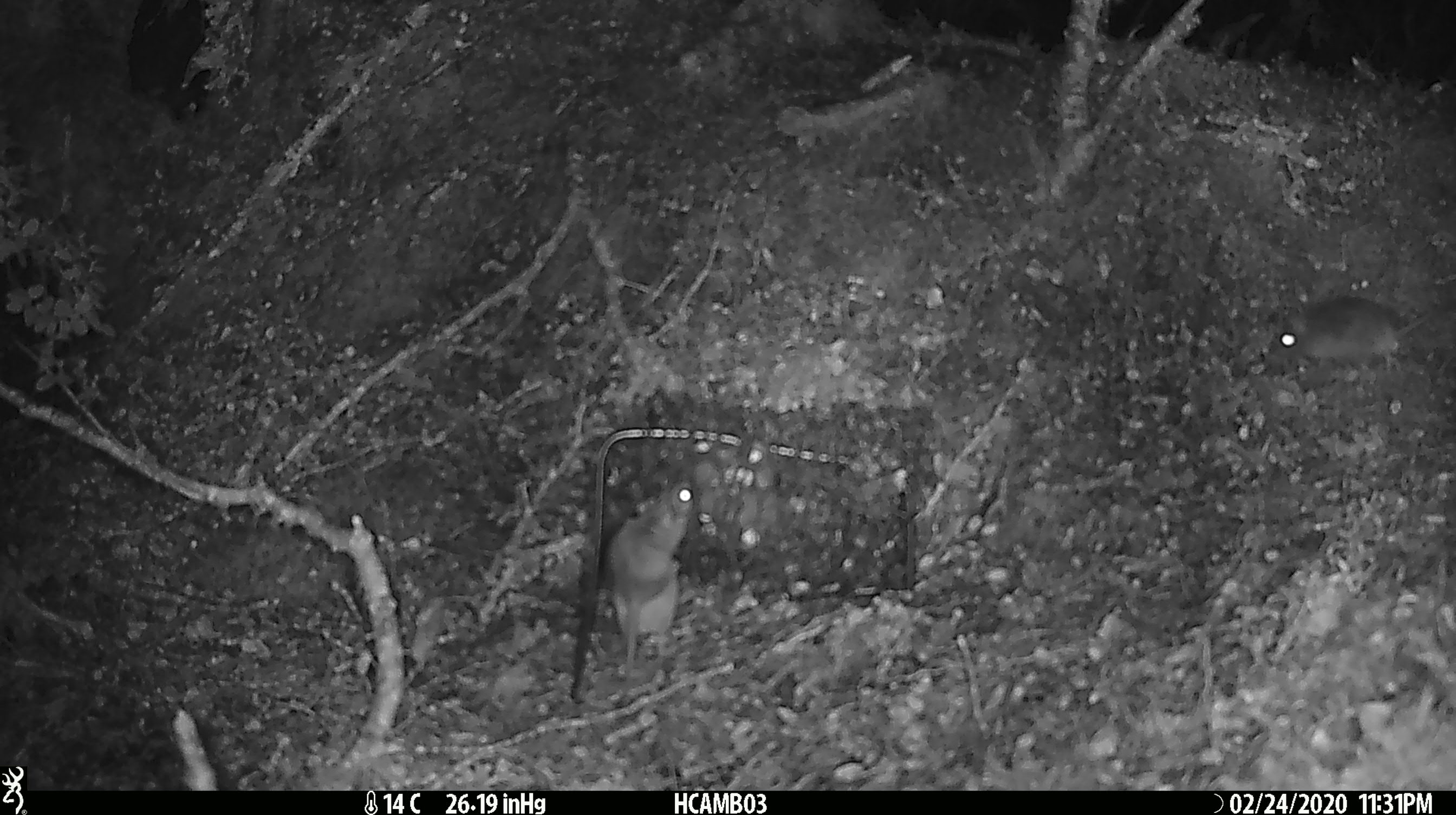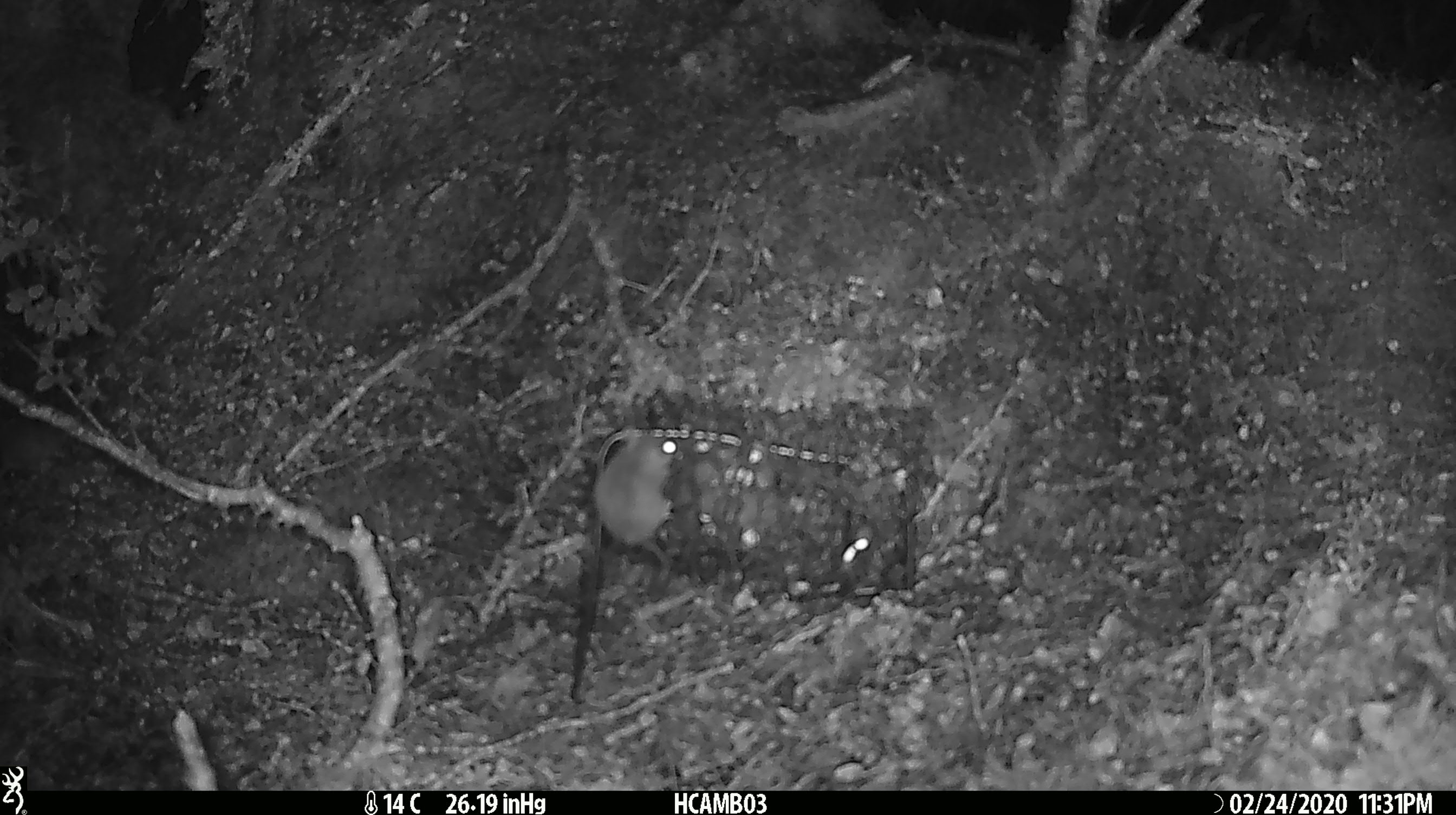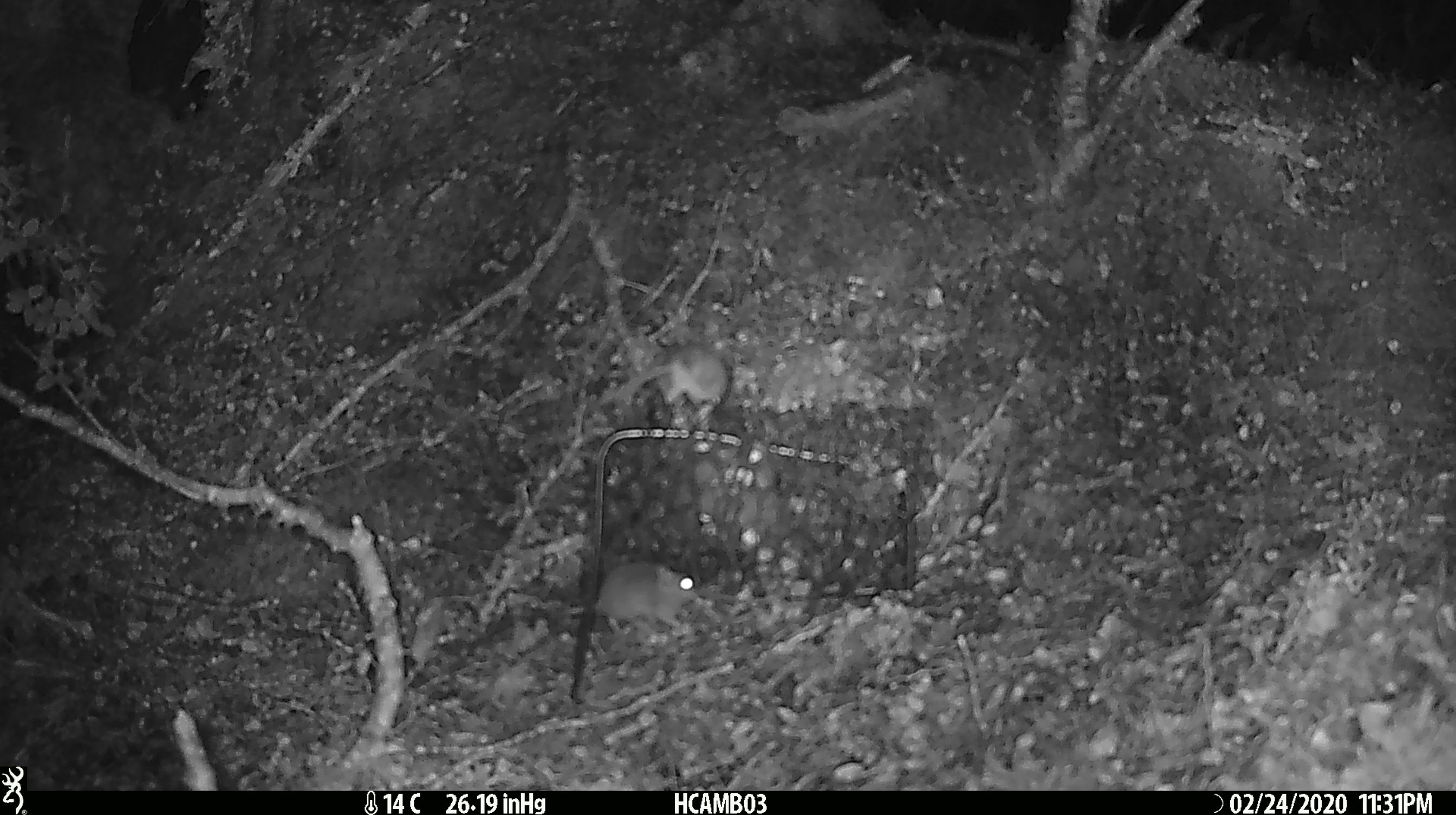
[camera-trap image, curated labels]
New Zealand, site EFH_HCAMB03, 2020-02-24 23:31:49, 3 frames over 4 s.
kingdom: Animalia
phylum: Chordata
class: Mammalia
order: Rodentia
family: Muridae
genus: Mus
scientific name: Mus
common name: mouse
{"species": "mouse (Mus)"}